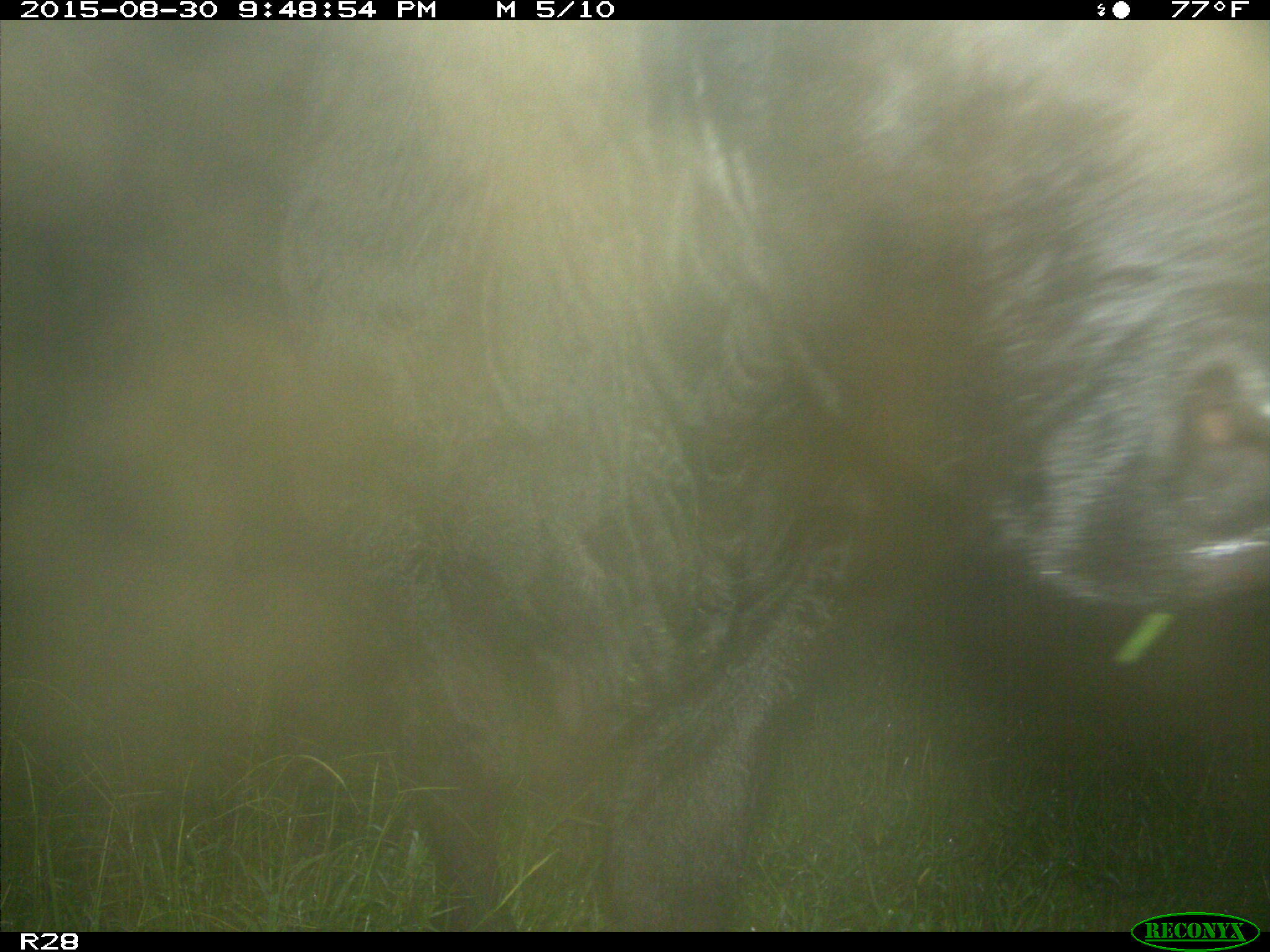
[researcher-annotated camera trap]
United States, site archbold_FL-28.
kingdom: Animalia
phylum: Chordata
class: Mammalia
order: Artiodactyla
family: Bovidae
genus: Bos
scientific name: Bos taurus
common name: domestic cow